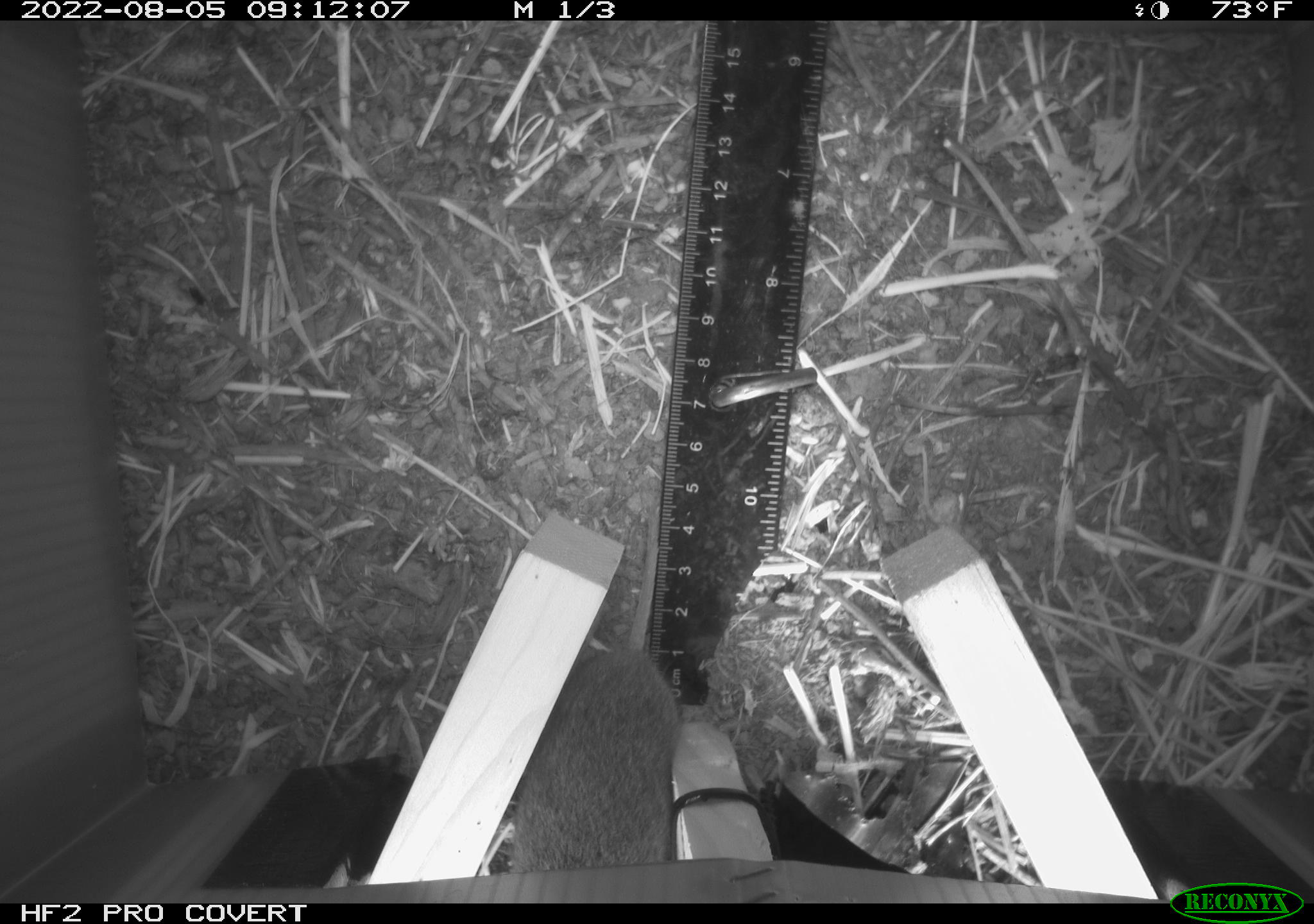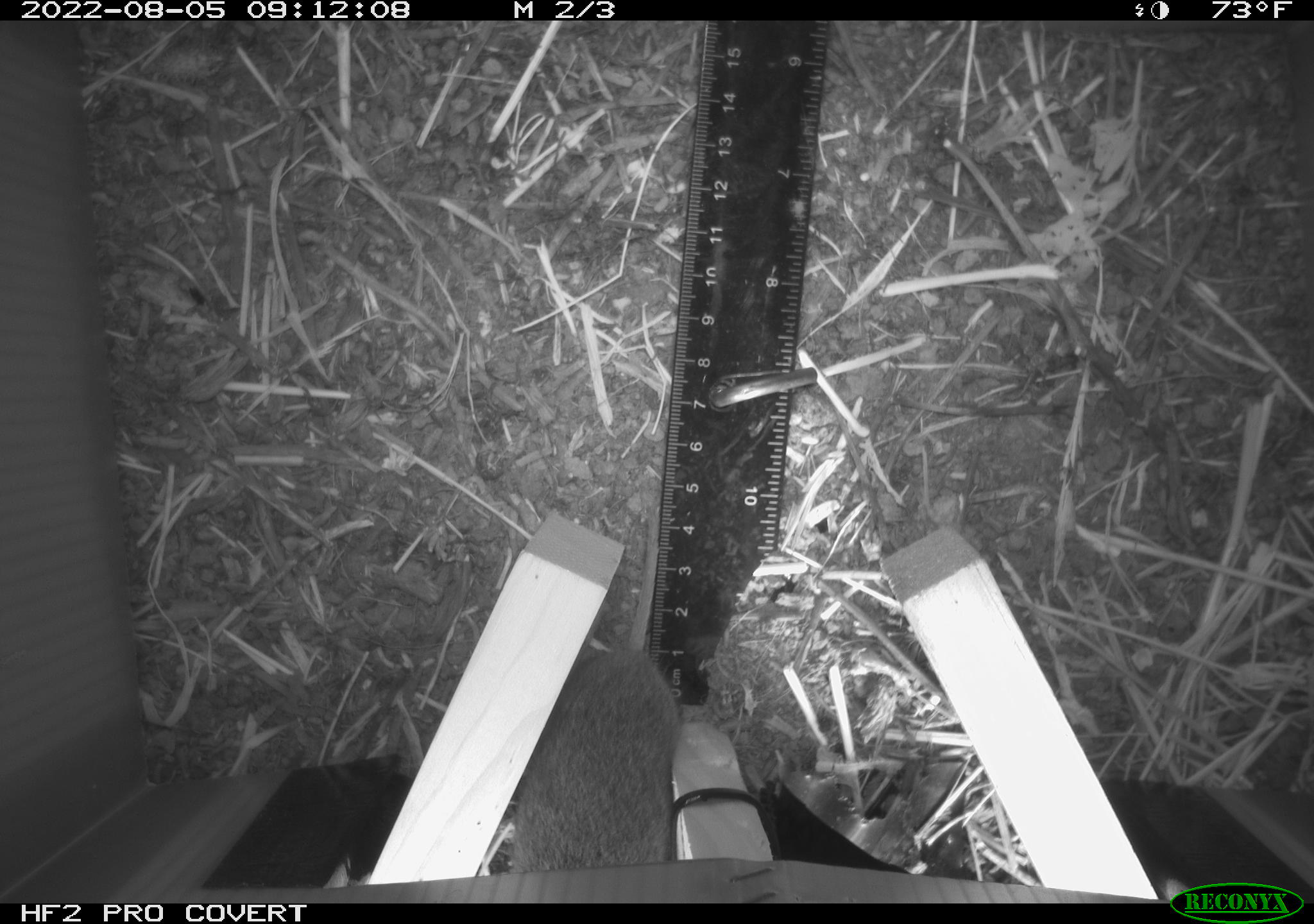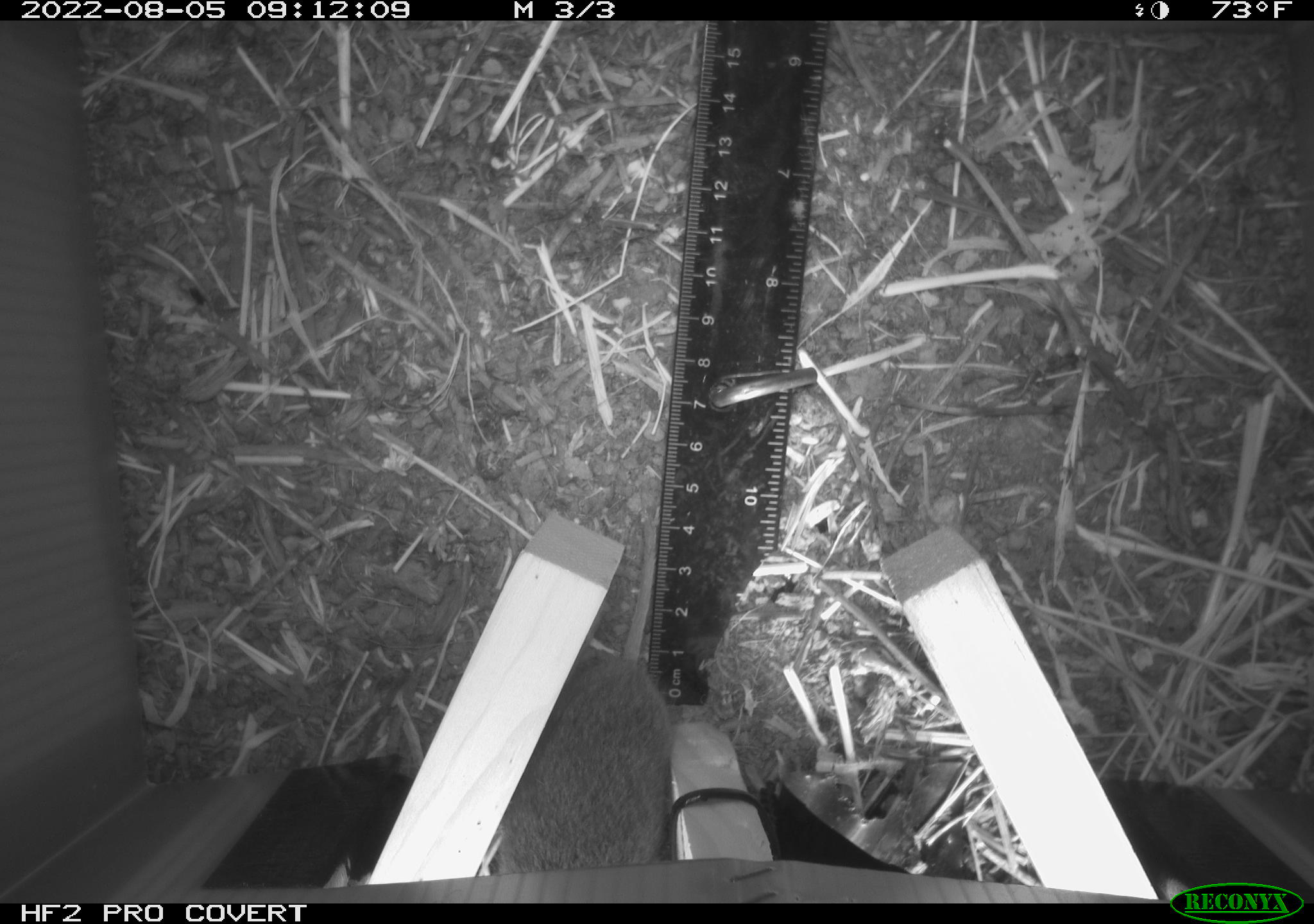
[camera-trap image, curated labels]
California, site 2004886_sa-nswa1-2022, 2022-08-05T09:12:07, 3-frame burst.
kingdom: Animalia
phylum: Chordata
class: Mammalia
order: Rodentia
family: Cricetidae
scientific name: Cricetidae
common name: hamsters, voles, lemmings, and allies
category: cricetidae family